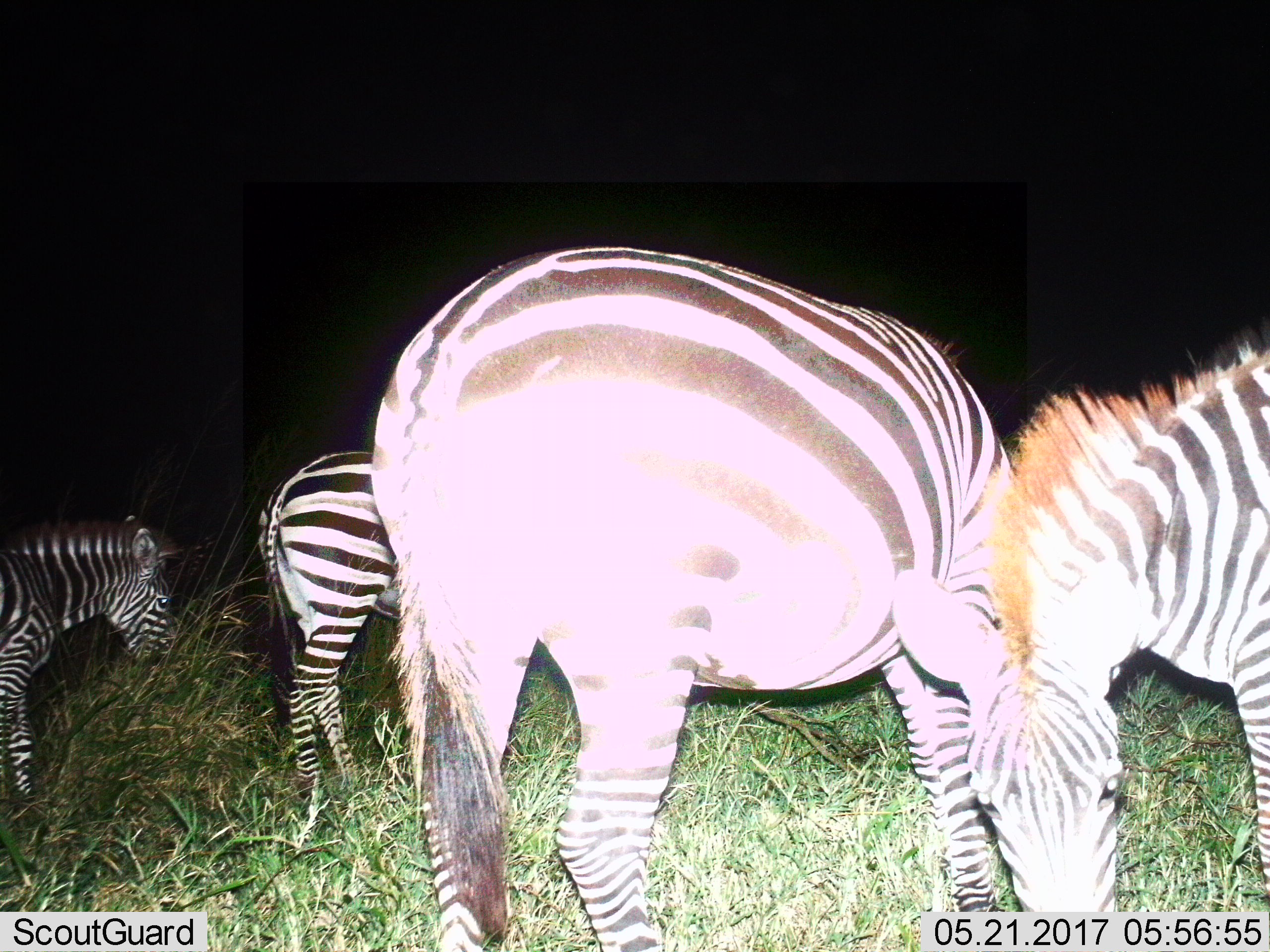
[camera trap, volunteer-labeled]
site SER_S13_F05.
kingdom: Animalia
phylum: Chordata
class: Mammalia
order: Perissodactyla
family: Equidae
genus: Equus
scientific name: Equus quagga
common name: plains zebra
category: zebraplains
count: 4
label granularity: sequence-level